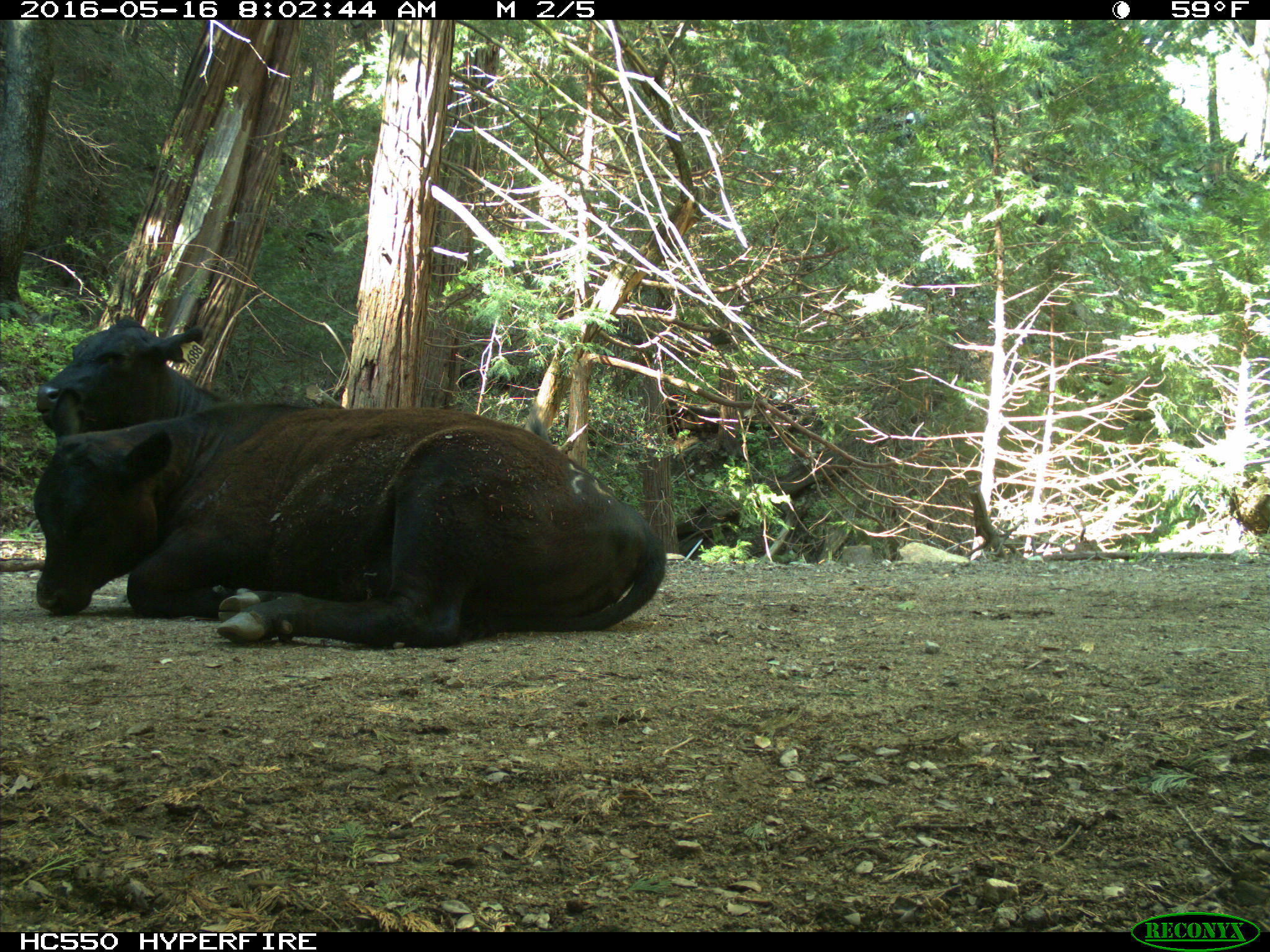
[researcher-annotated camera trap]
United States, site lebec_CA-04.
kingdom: Animalia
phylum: Chordata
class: Mammalia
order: Artiodactyla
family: Bovidae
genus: Bos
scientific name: Bos taurus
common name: domestic cow